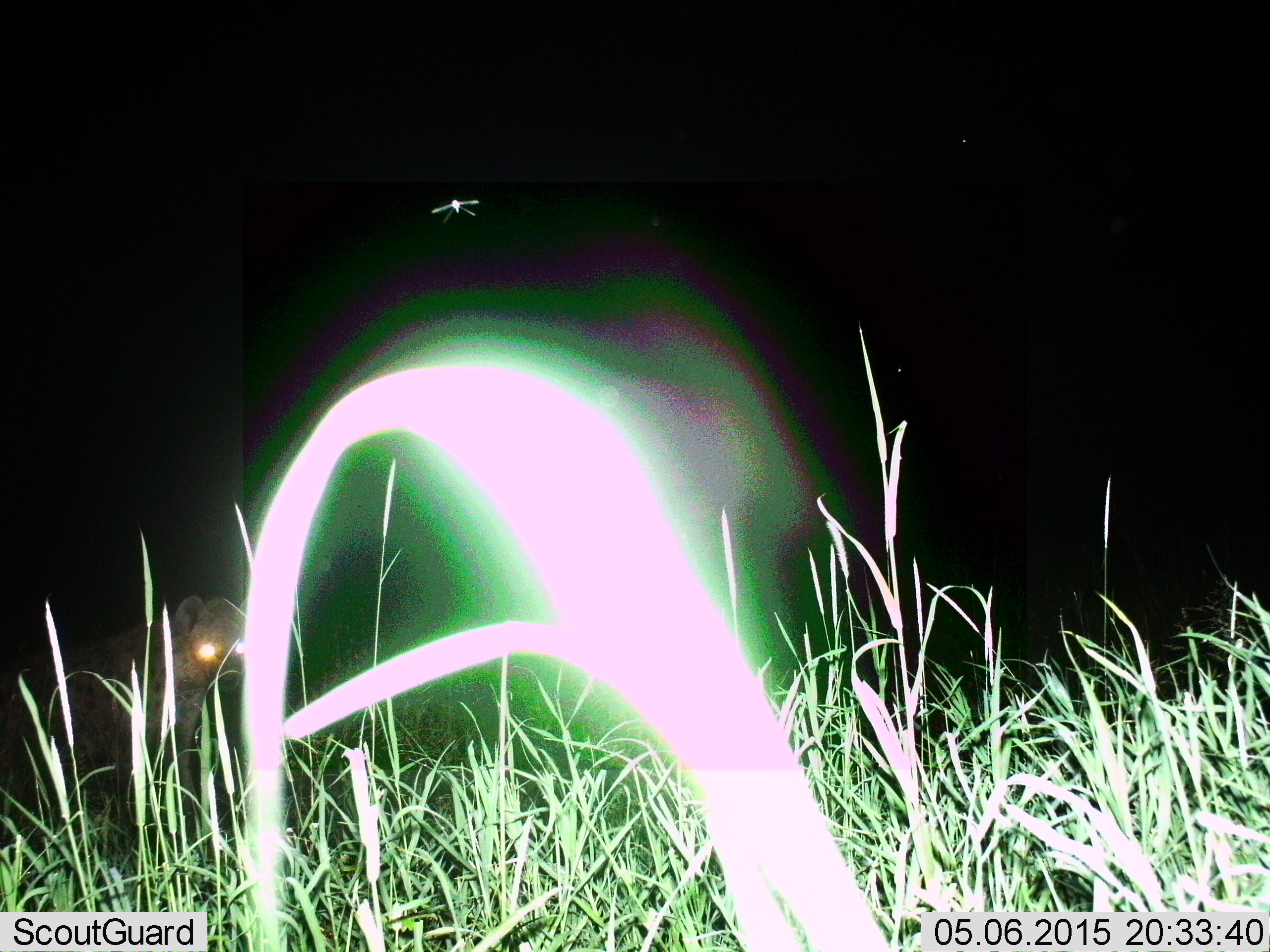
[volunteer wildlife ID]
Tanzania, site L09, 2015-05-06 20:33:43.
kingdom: Animalia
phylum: Chordata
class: Mammalia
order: Carnivora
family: Hyaenidae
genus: Crocuta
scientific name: Crocuta crocuta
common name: spotted hyena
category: hyenaspotted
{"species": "hyenaspotted (spotted hyena) (Crocuta crocuta)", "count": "1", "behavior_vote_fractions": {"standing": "85%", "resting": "0%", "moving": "23%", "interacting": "0%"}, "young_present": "0%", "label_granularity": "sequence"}